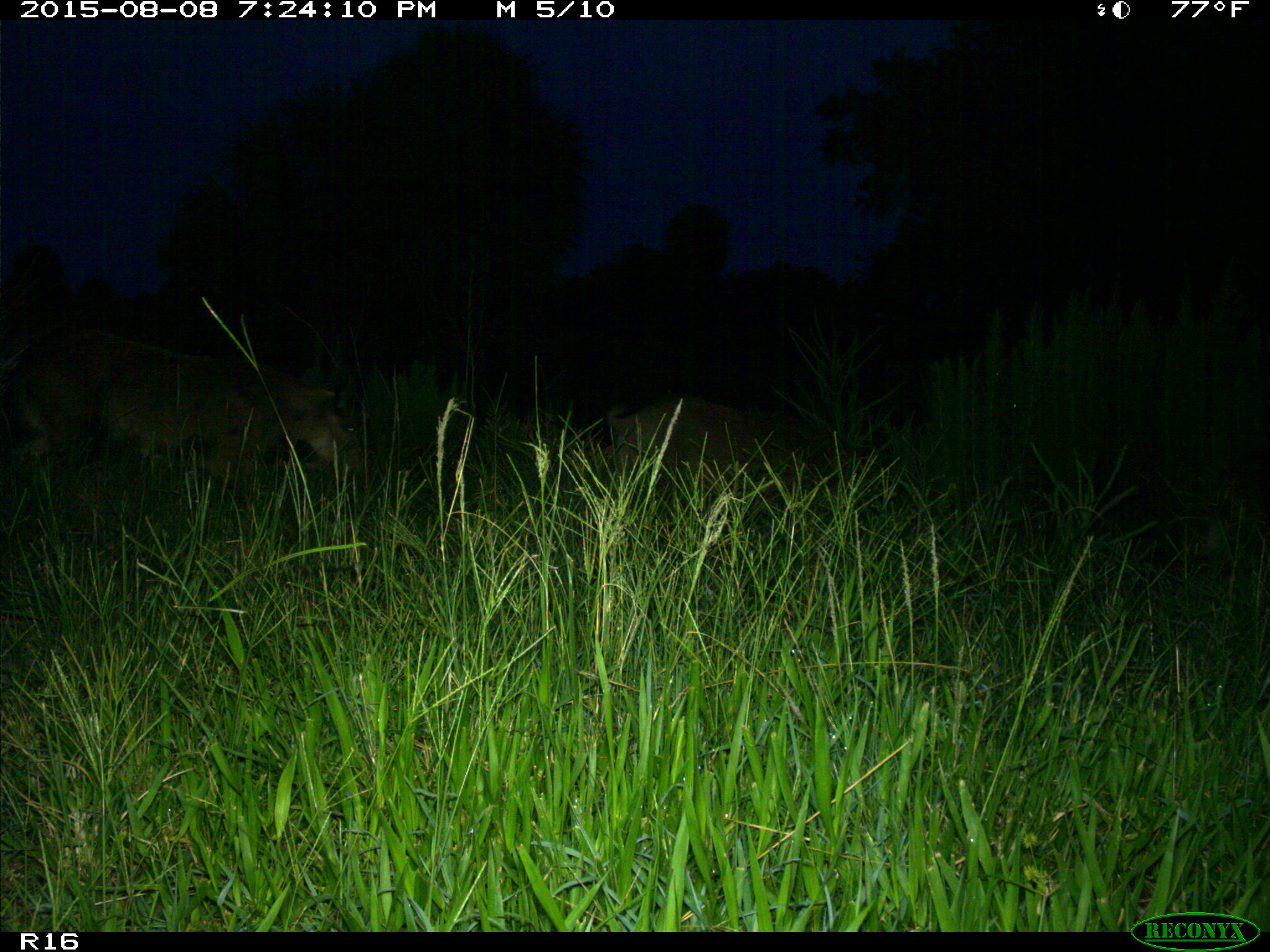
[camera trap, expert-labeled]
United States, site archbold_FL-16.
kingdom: Animalia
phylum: Chordata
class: Mammalia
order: Artiodactyla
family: Suidae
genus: Sus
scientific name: Sus scrofa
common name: wild boar